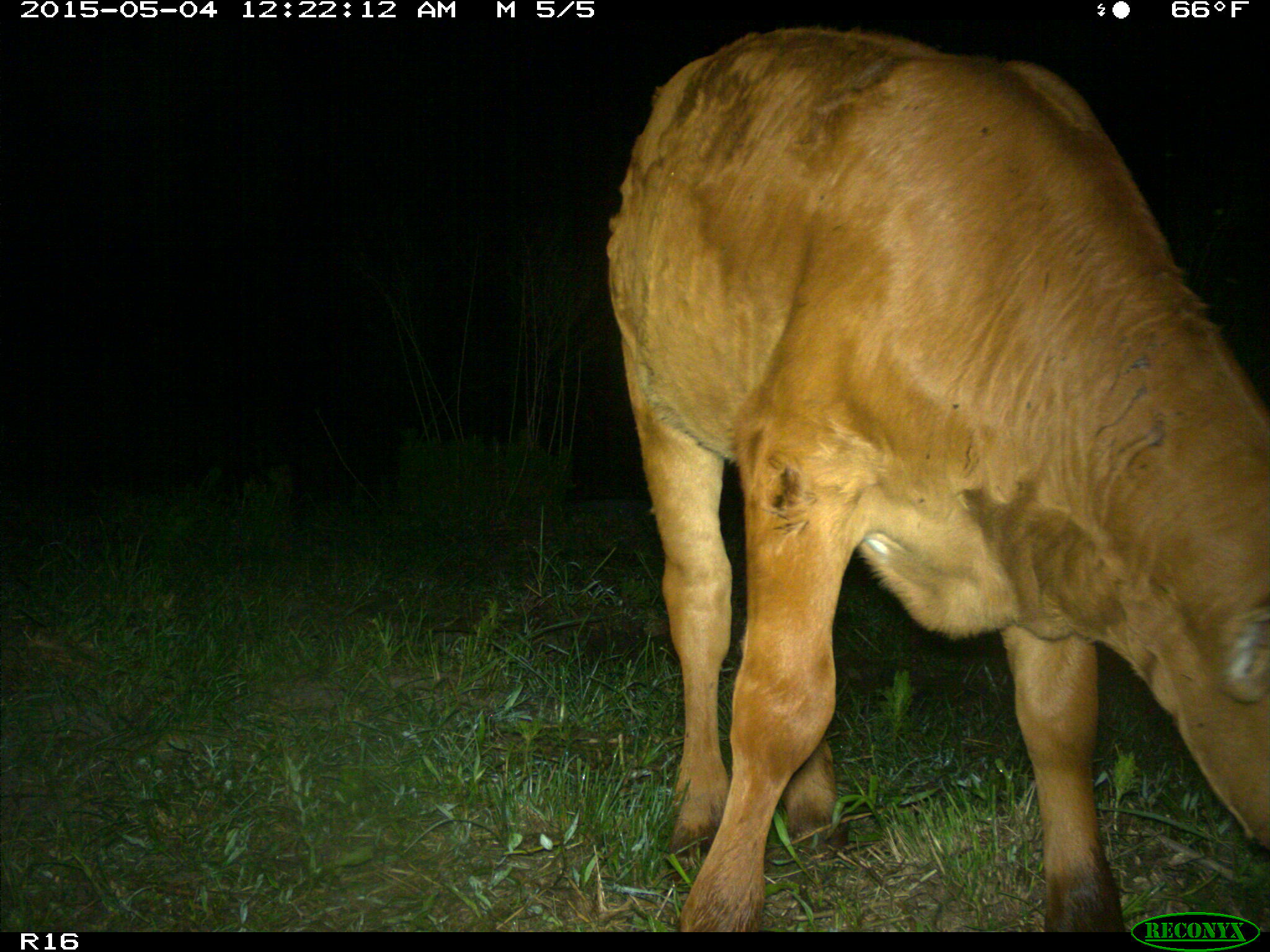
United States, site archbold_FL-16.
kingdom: Animalia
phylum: Chordata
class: Mammalia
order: Artiodactyla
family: Bovidae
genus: Bos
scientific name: Bos taurus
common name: domestic cow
Bos taurus (domestic cow).